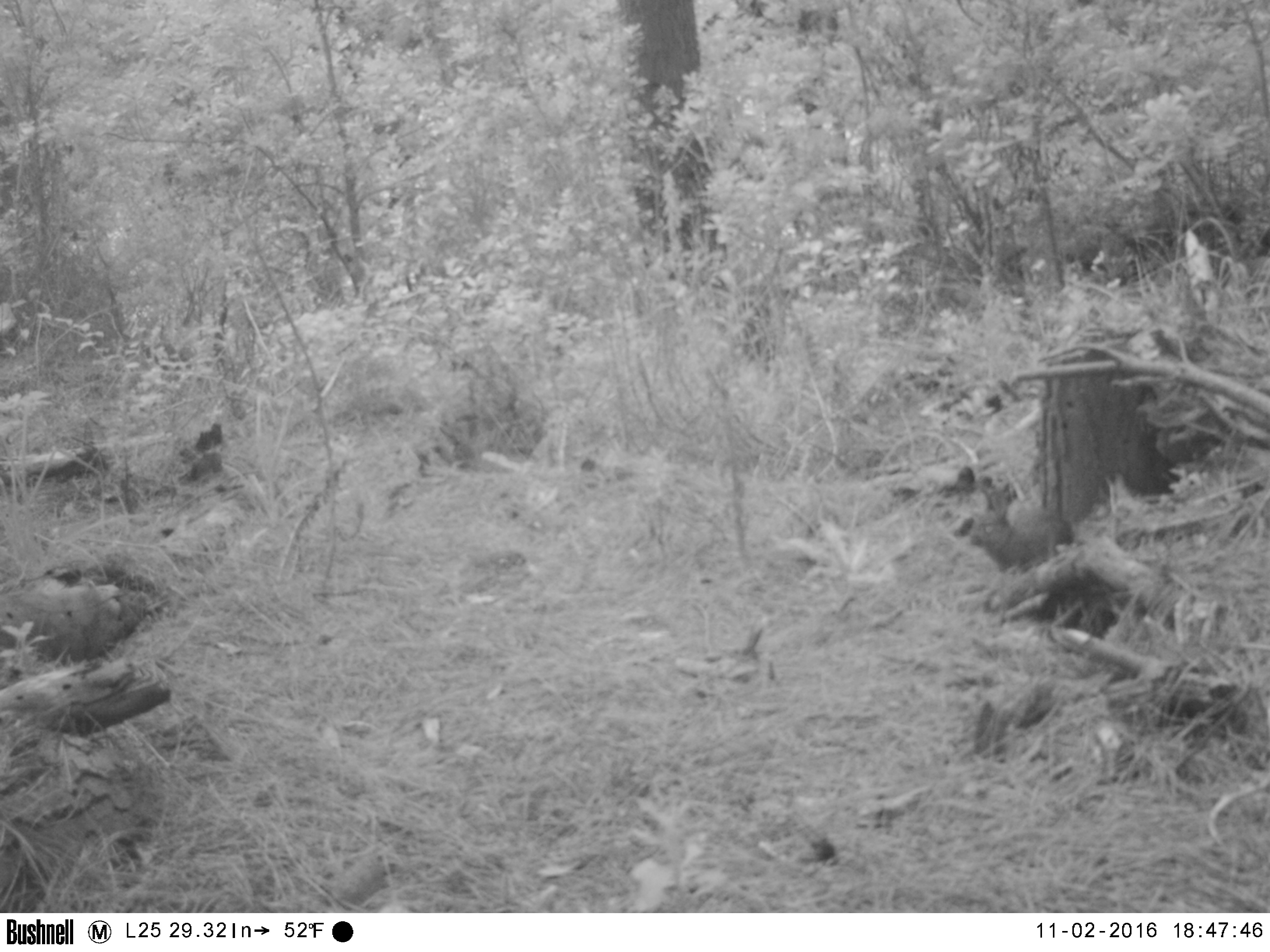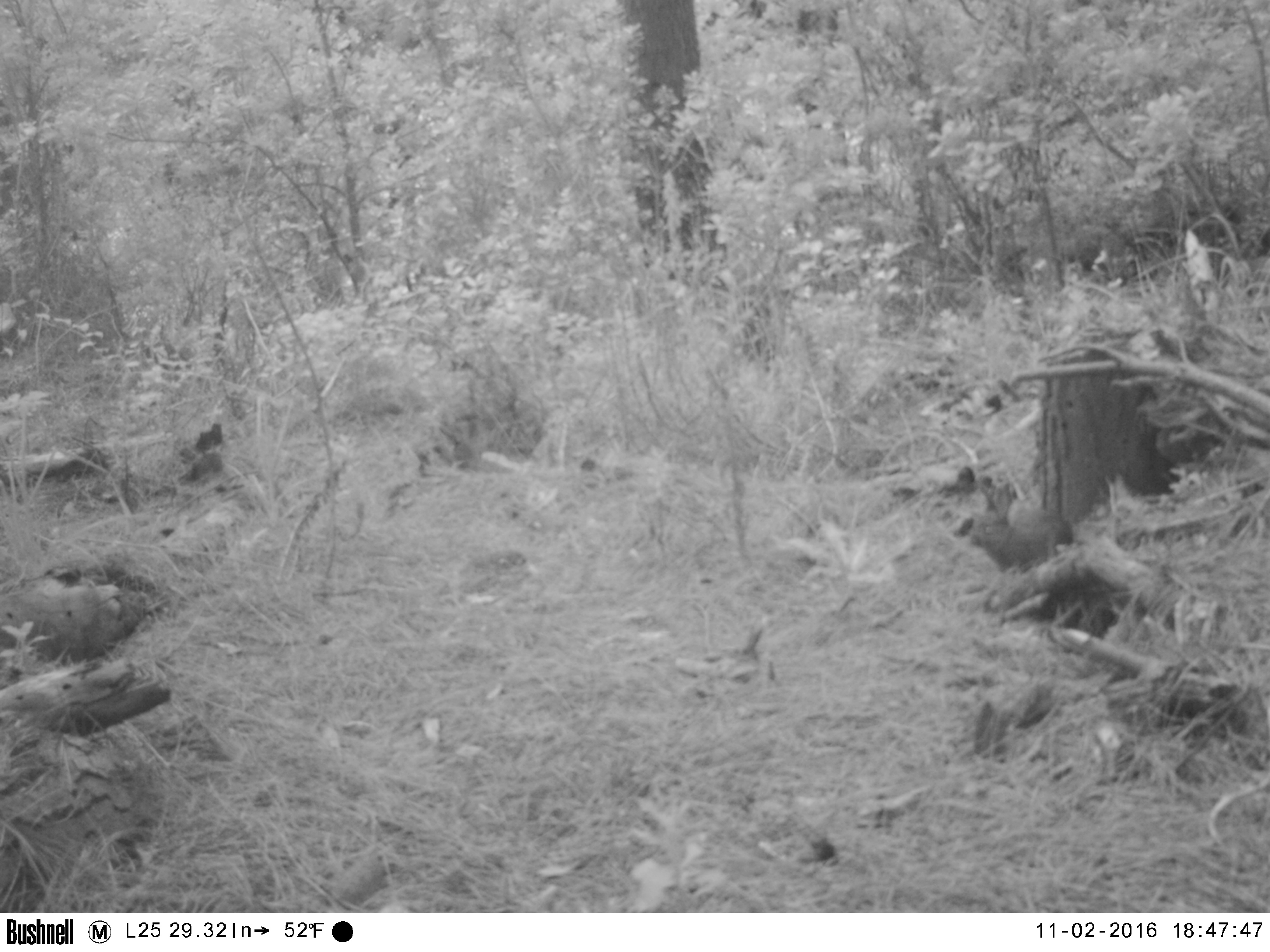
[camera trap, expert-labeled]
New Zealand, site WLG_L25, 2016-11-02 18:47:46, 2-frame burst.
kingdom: Animalia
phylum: Chordata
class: Mammalia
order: Lagomorpha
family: Leporidae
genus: Oryctolagus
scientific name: Oryctolagus cuniculus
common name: european rabbit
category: rabbit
Rabbit (european rabbit) (Oryctolagus cuniculus).